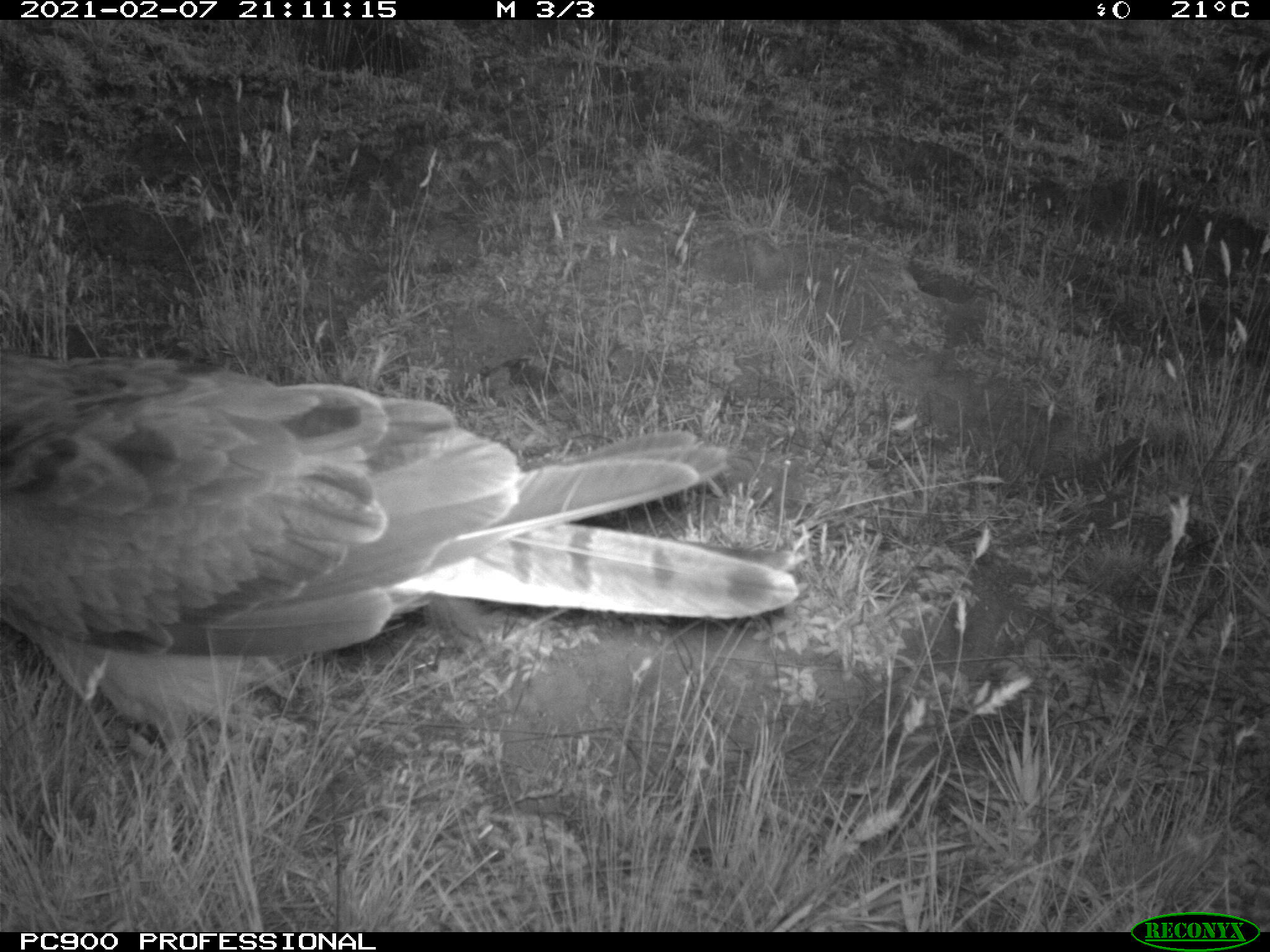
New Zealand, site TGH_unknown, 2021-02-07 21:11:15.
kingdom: Animalia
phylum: Chordata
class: Aves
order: Accipitriformes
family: Accipitridae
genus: Circus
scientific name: Circus approximans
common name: swamp harrier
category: harrier